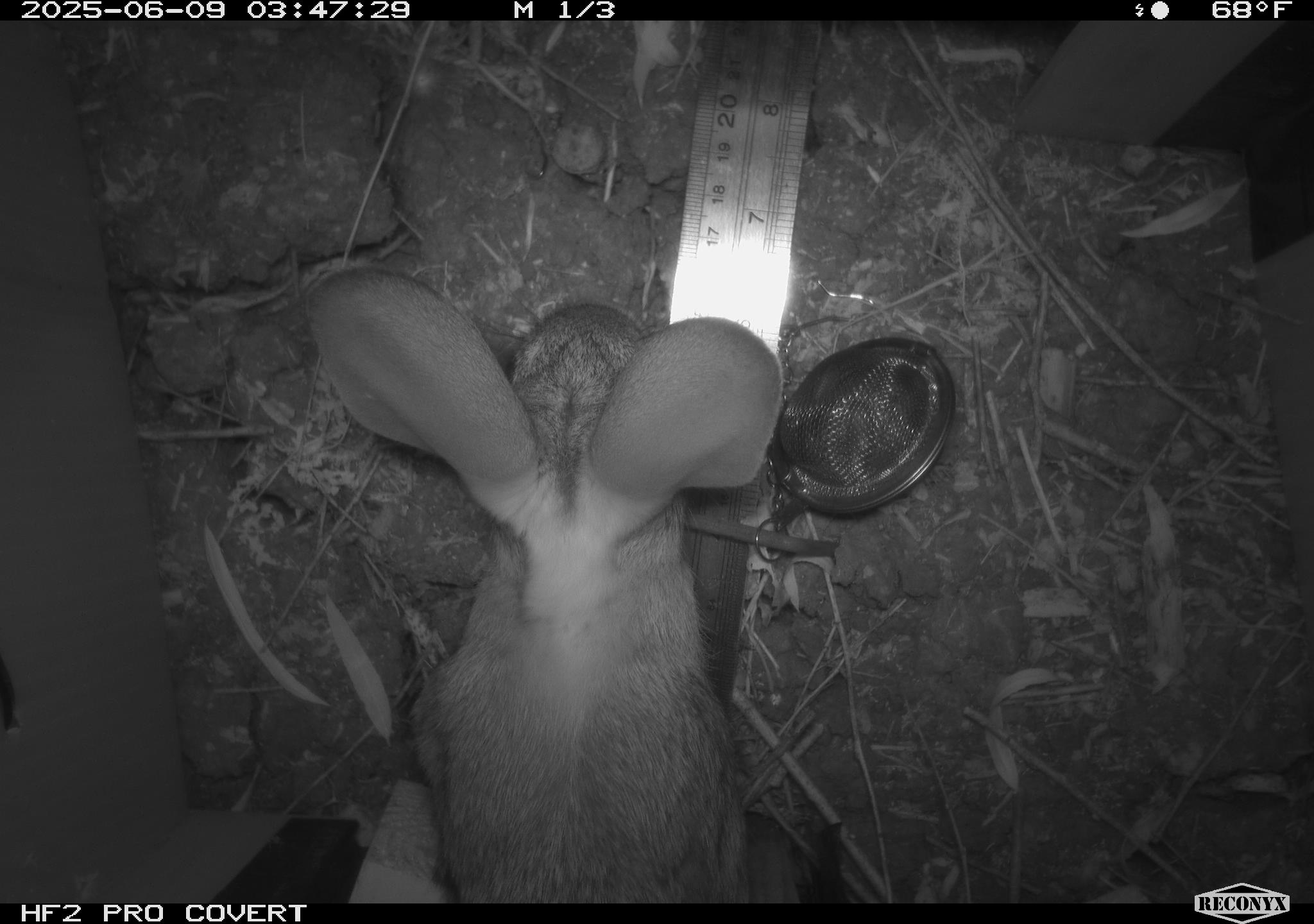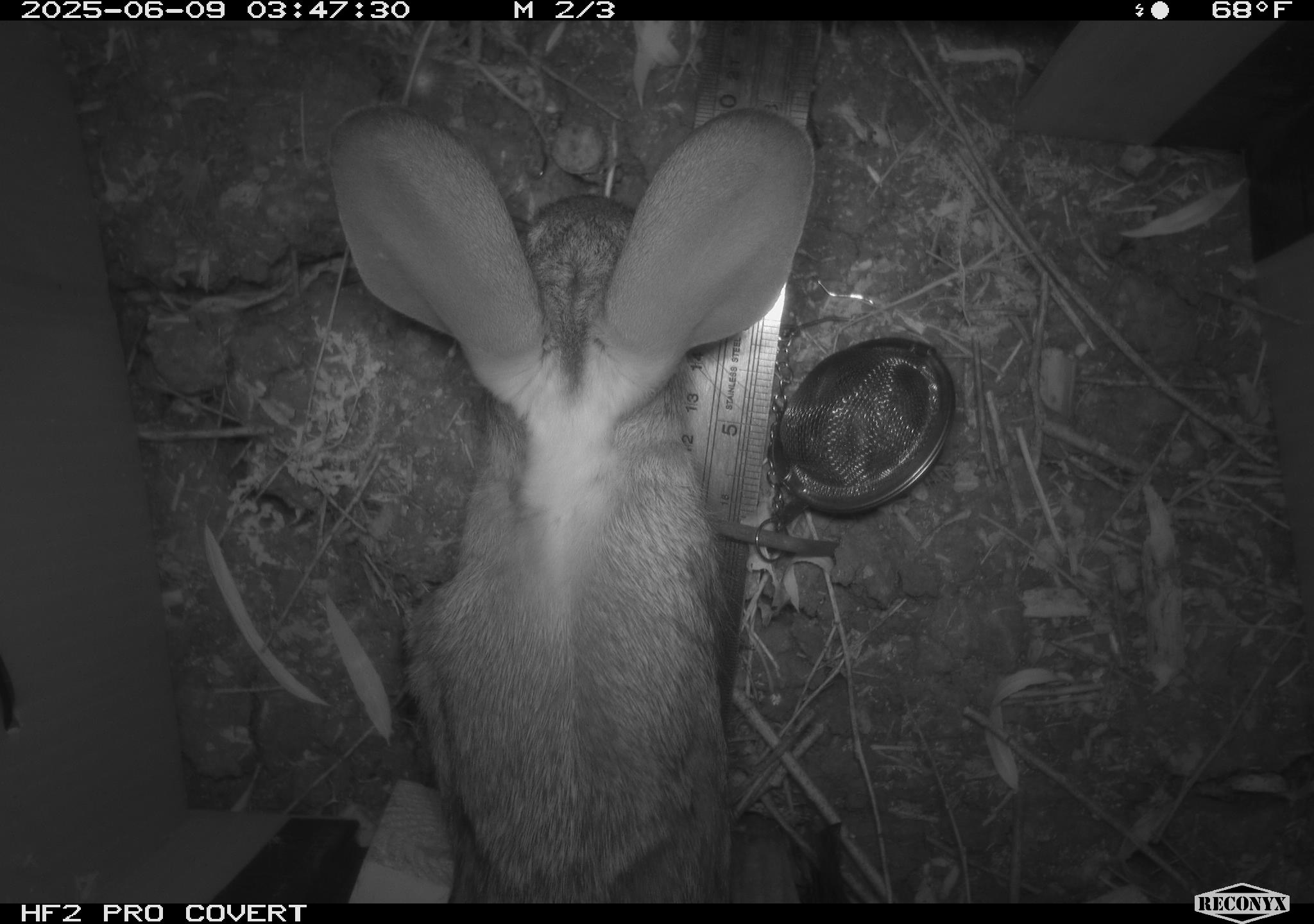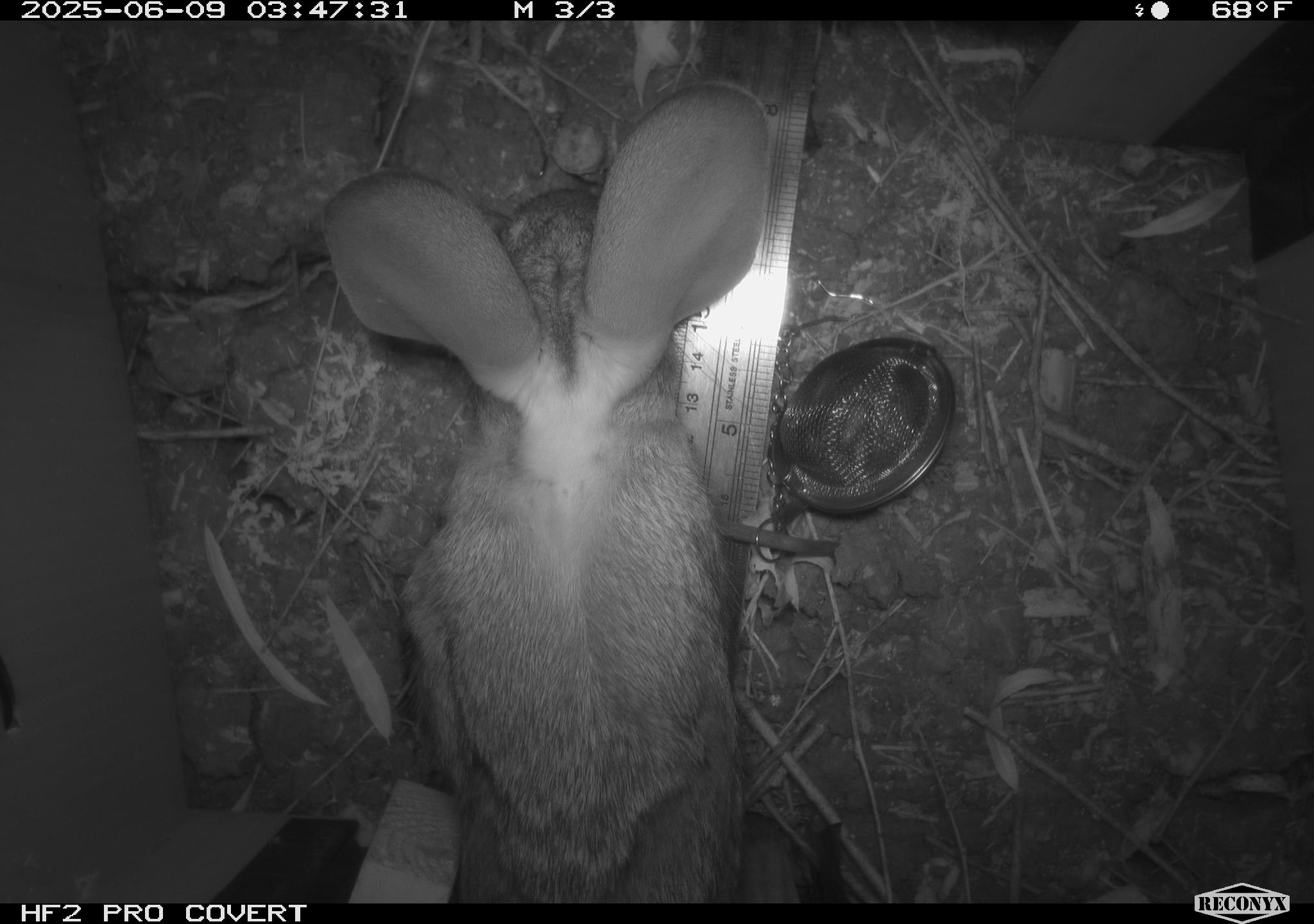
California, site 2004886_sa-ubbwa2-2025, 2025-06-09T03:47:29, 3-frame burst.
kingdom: Animalia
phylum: Chordata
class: Mammalia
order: Lagomorpha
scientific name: Lagomorpha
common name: hares, rabbits, and pikas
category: lagomorpha order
Lagomorpha order (hares, rabbits, and pikas) (Lagomorpha).